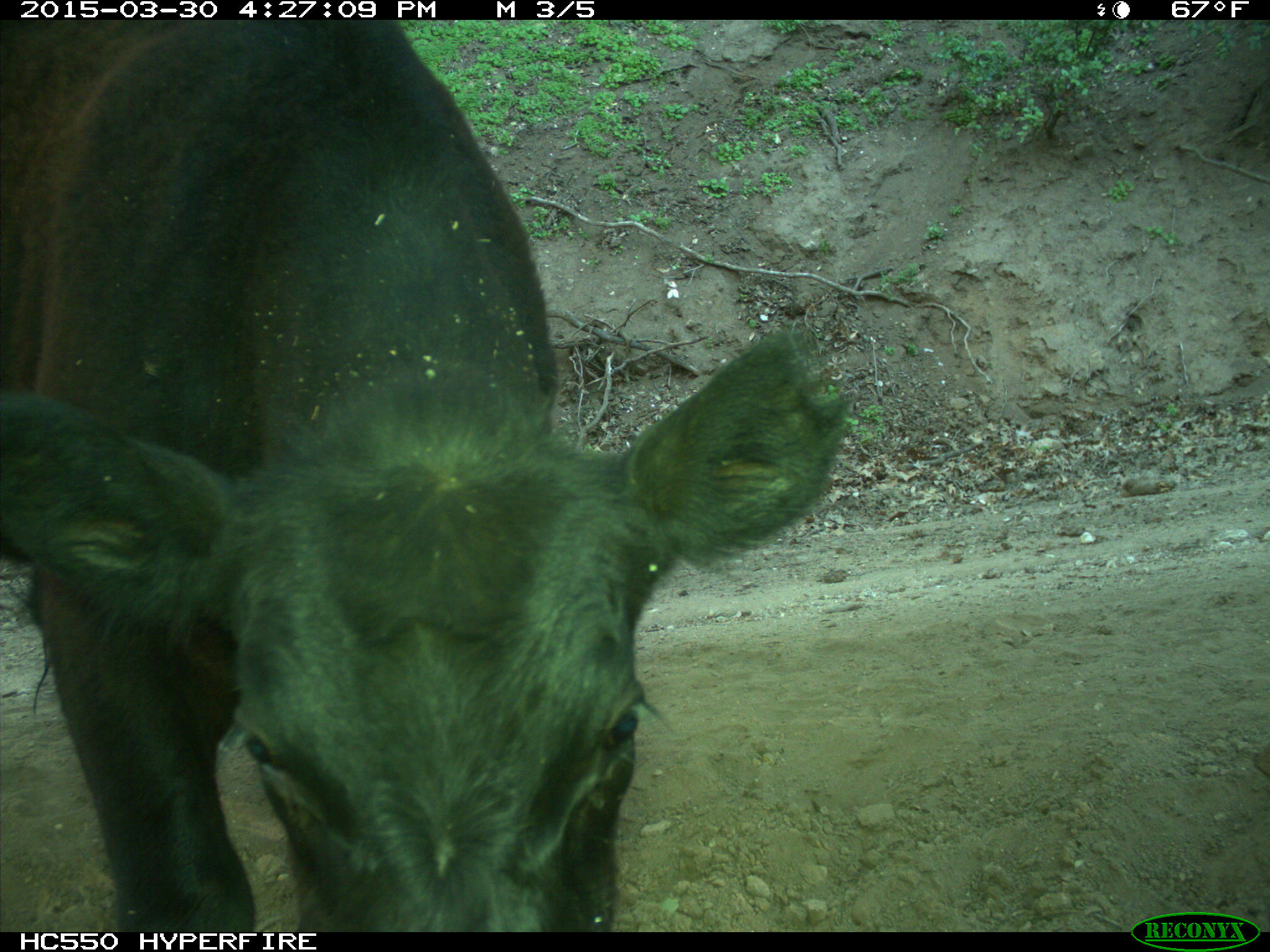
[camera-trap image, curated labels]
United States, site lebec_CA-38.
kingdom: Animalia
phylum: Chordata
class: Mammalia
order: Artiodactyla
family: Bovidae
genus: Bos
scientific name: Bos taurus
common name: domestic cow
Bos taurus (domestic cow).